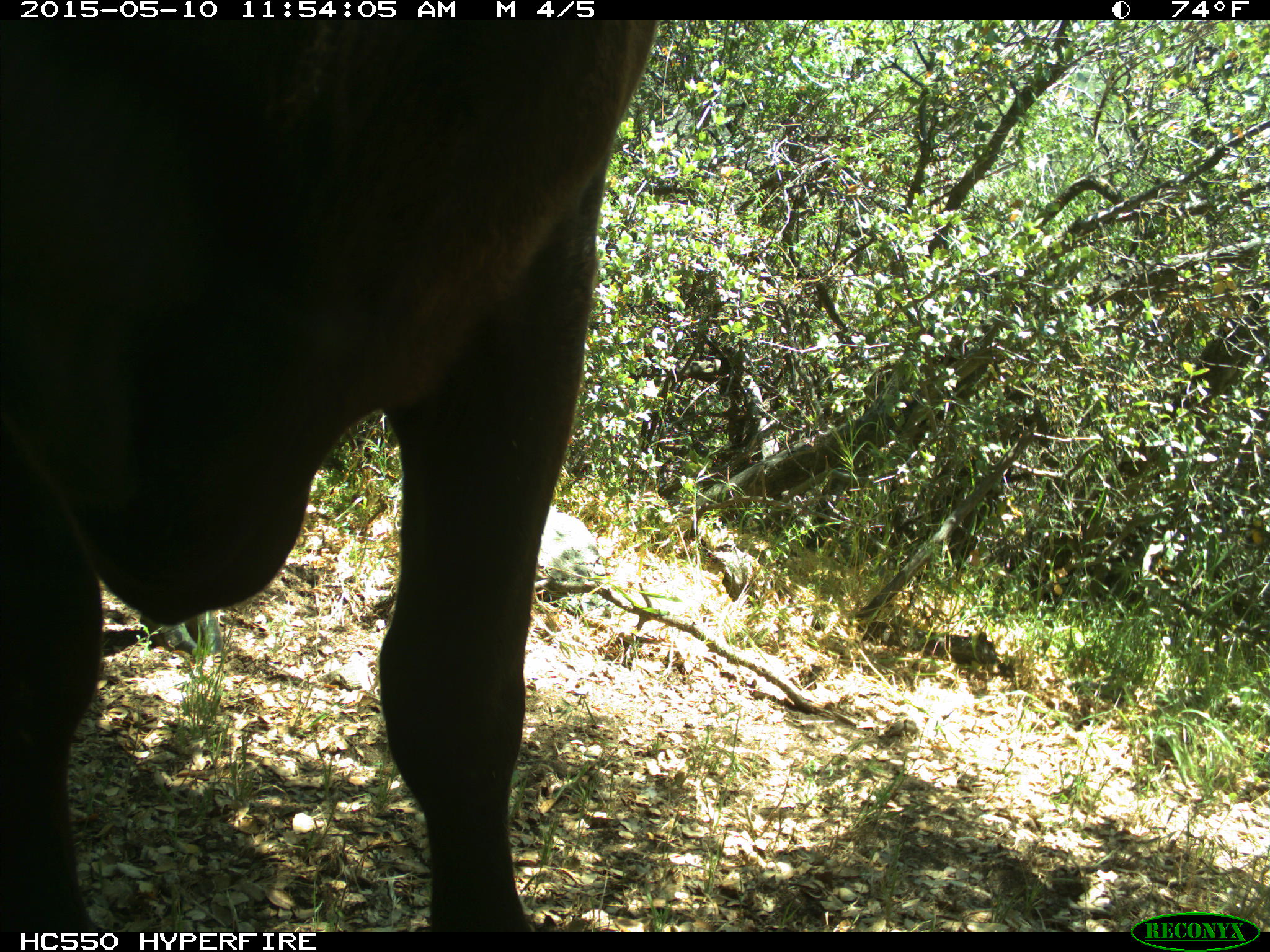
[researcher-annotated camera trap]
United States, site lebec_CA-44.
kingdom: Animalia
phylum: Chordata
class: Mammalia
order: Artiodactyla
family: Bovidae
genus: Bos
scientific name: Bos taurus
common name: domestic cow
Bos taurus (domestic cow).